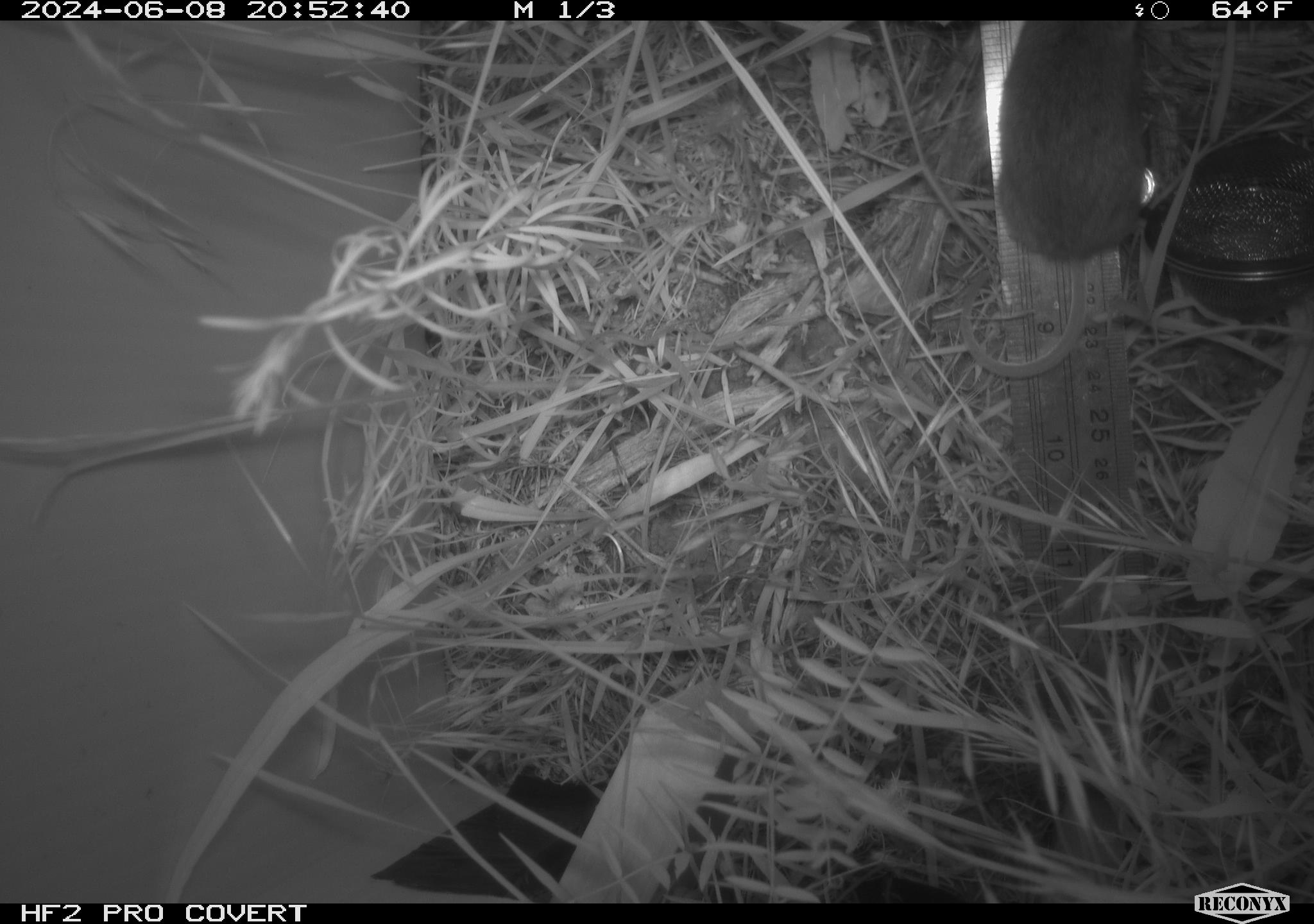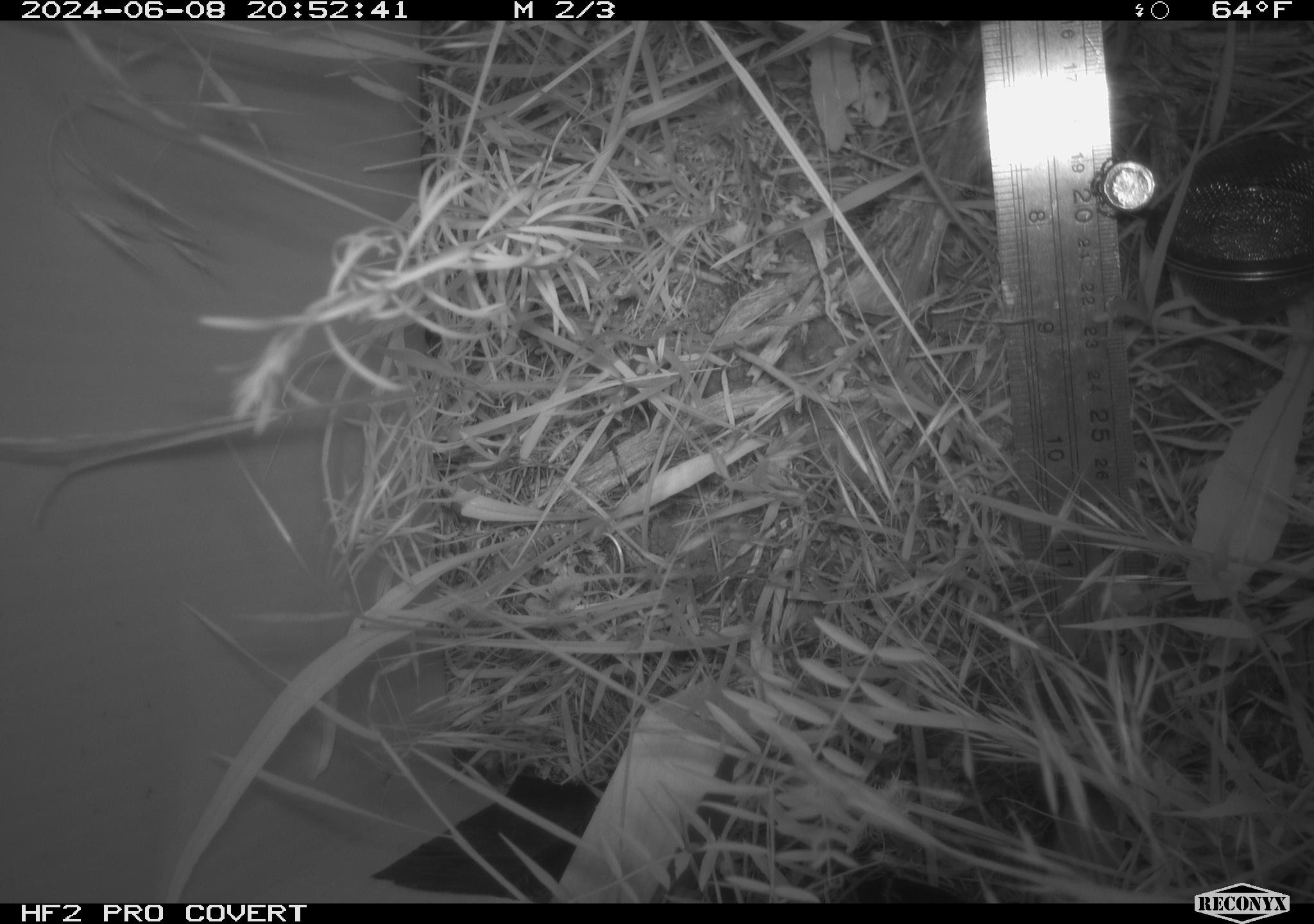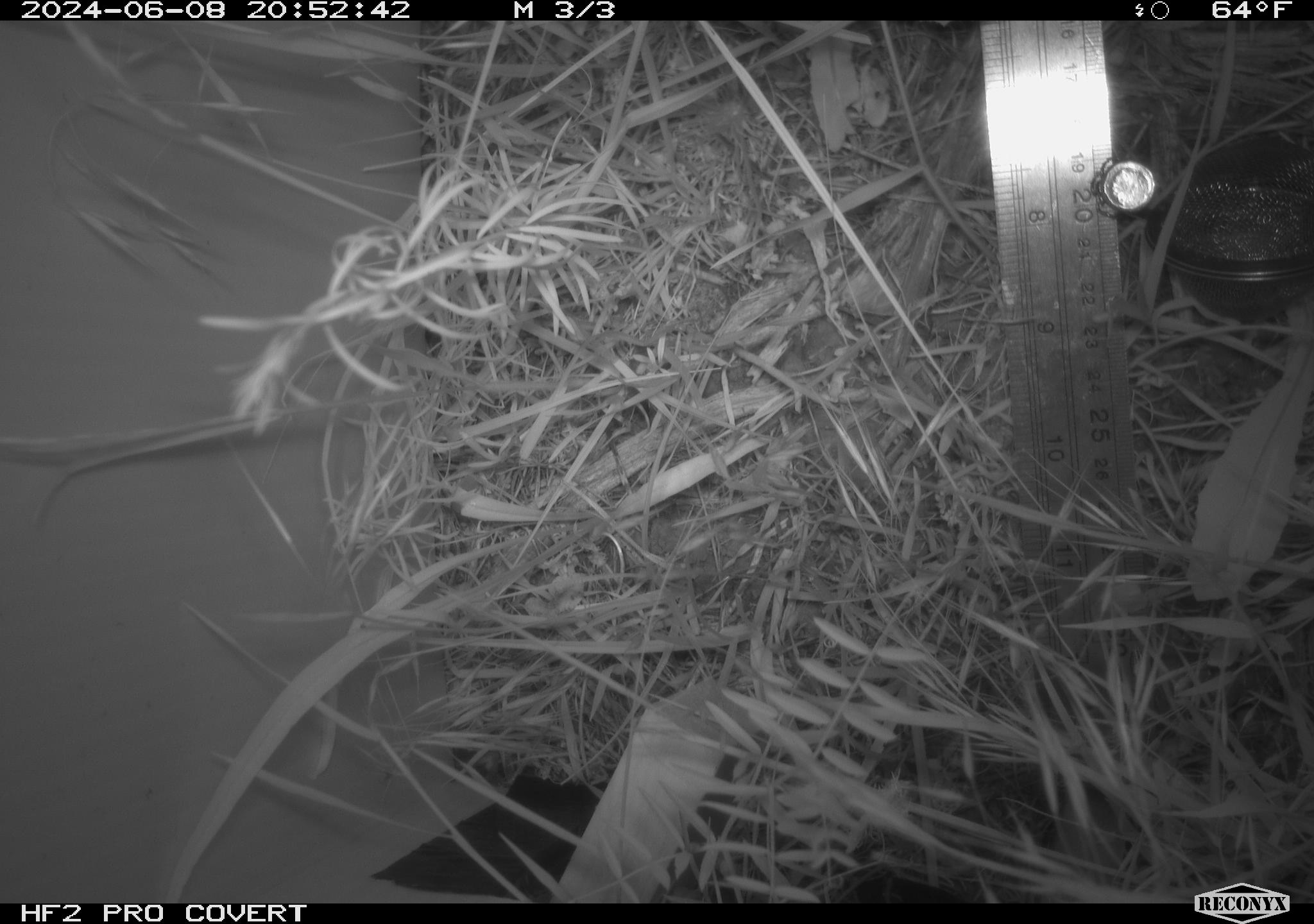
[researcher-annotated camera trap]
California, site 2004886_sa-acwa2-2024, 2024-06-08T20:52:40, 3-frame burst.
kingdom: Animalia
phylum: Chordata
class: Mammalia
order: Rodentia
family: Cricetidae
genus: Microtus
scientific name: Microtus californicus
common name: california vole